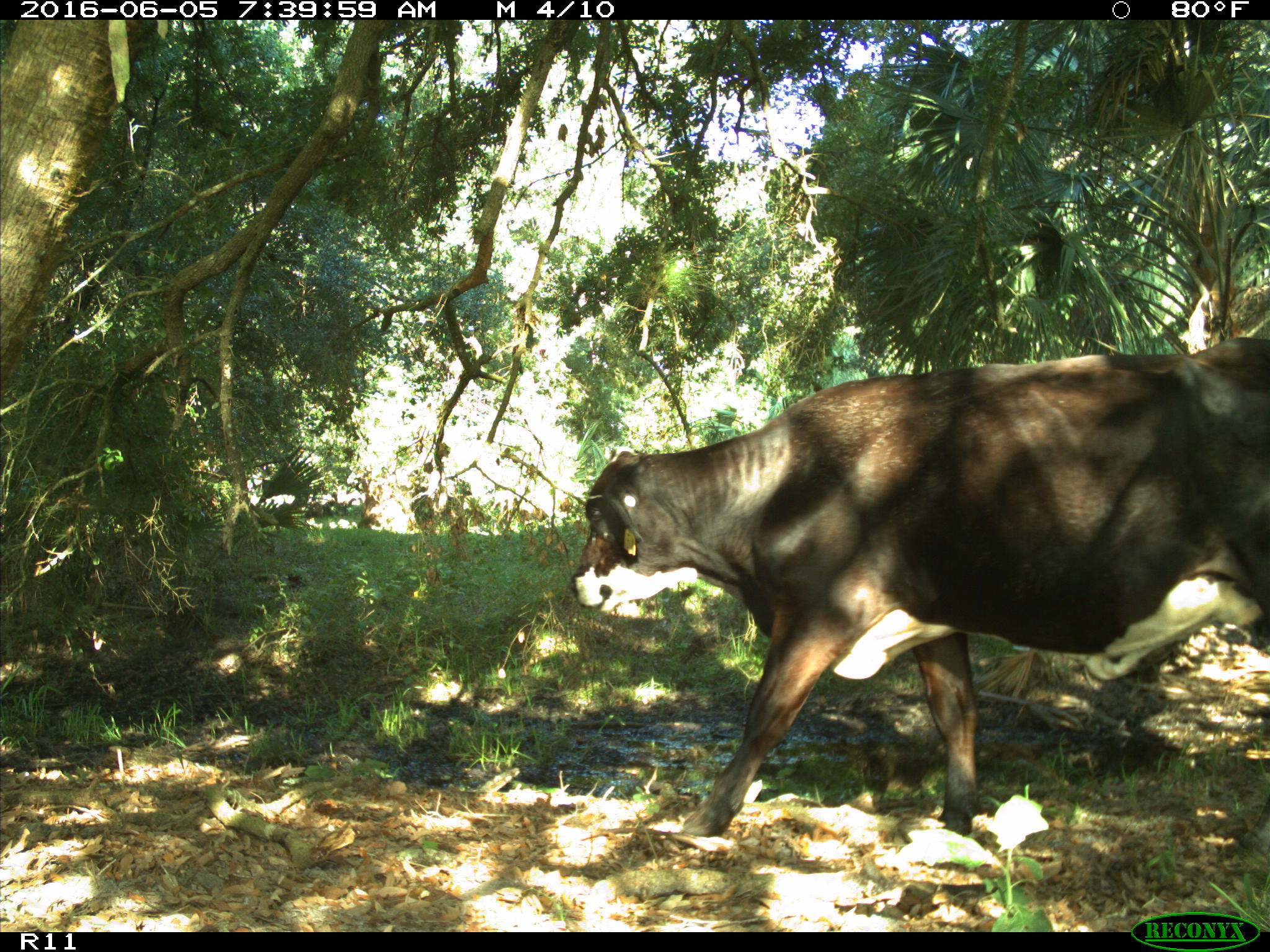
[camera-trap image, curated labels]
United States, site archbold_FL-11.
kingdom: Animalia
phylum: Chordata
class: Mammalia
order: Artiodactyla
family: Bovidae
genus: Bos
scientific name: Bos taurus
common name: domestic cow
Bos taurus (domestic cow).